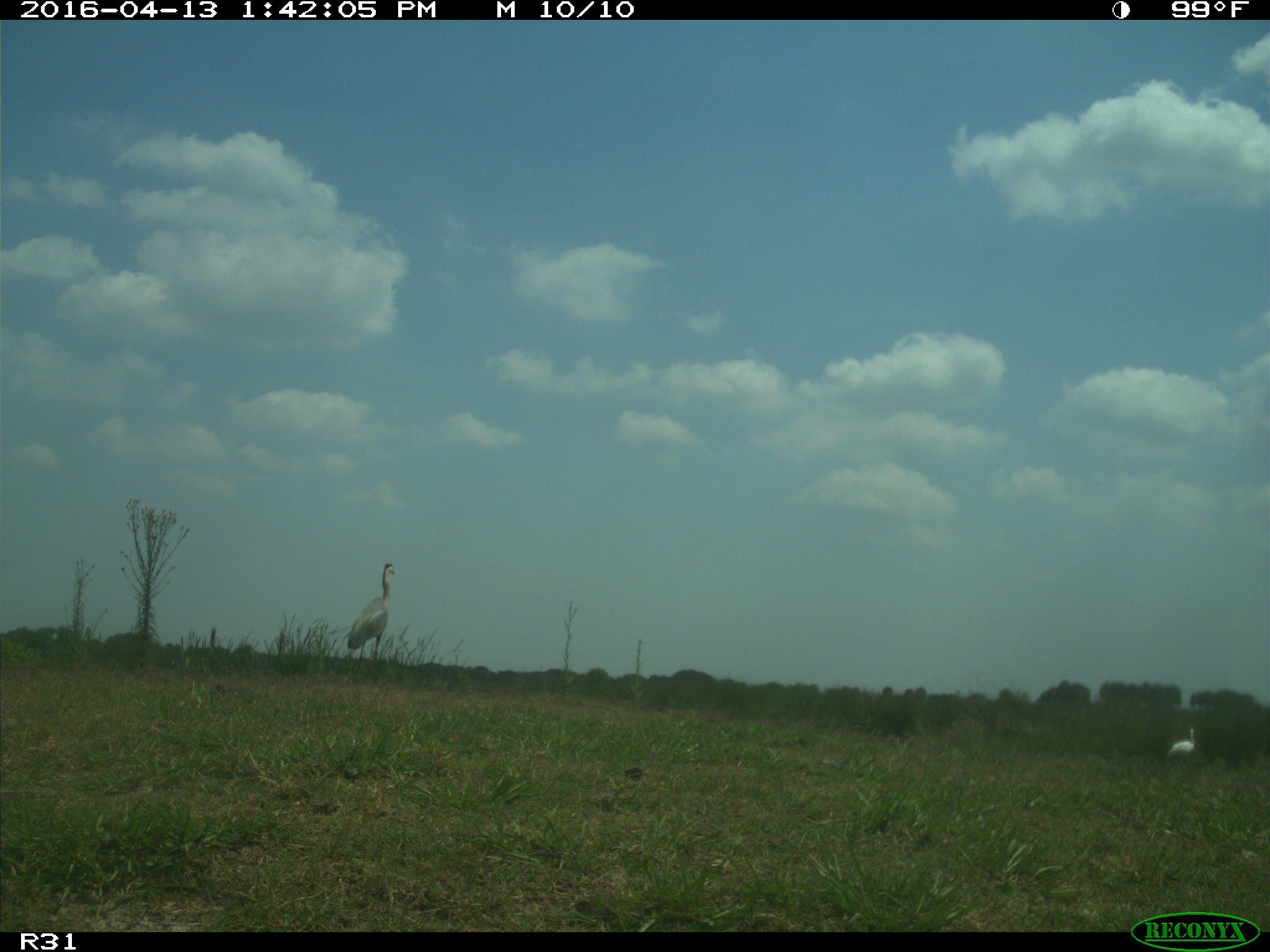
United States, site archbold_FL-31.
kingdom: Animalia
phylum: Chordata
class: Aves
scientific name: Aves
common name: birds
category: unidentified bird